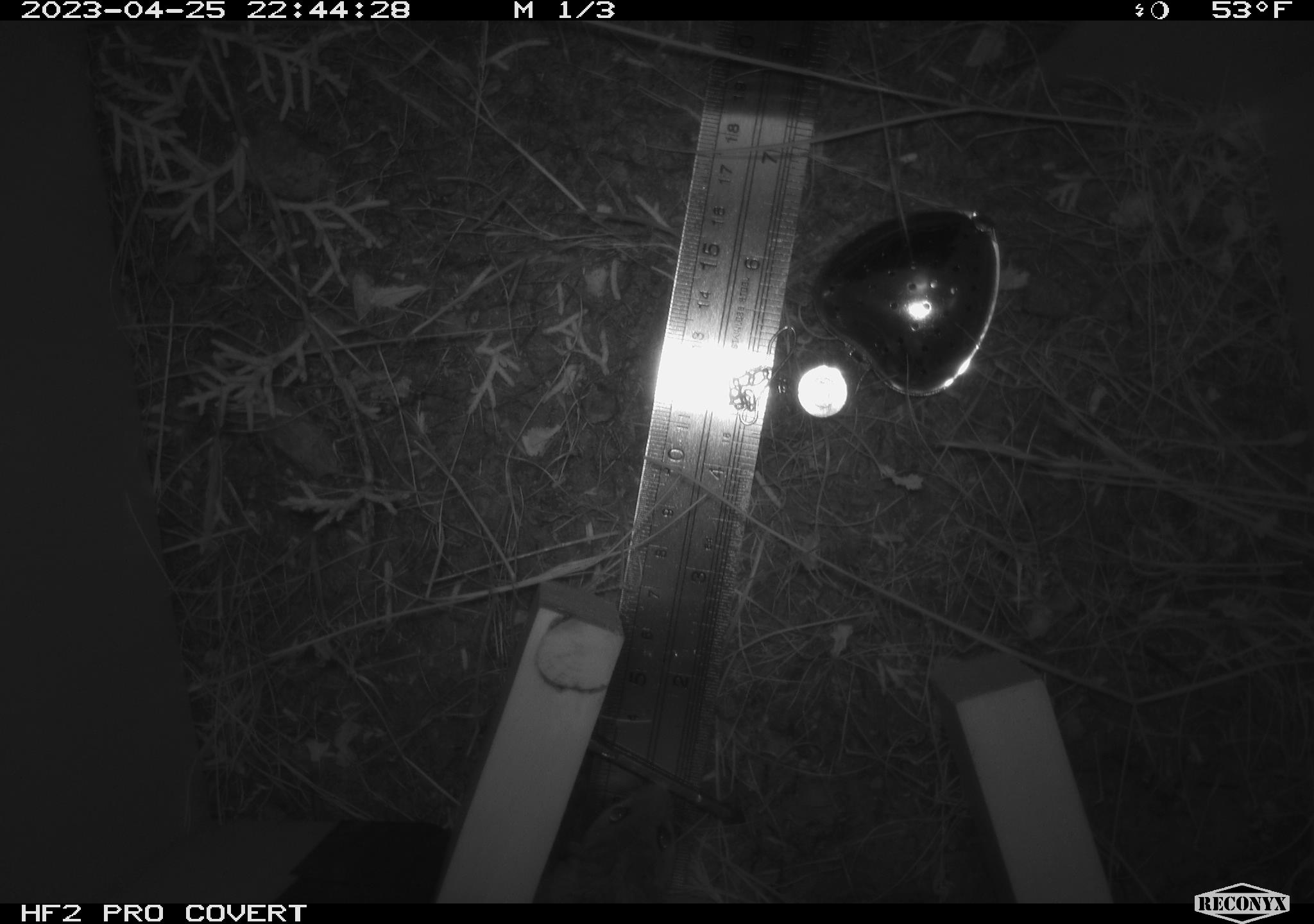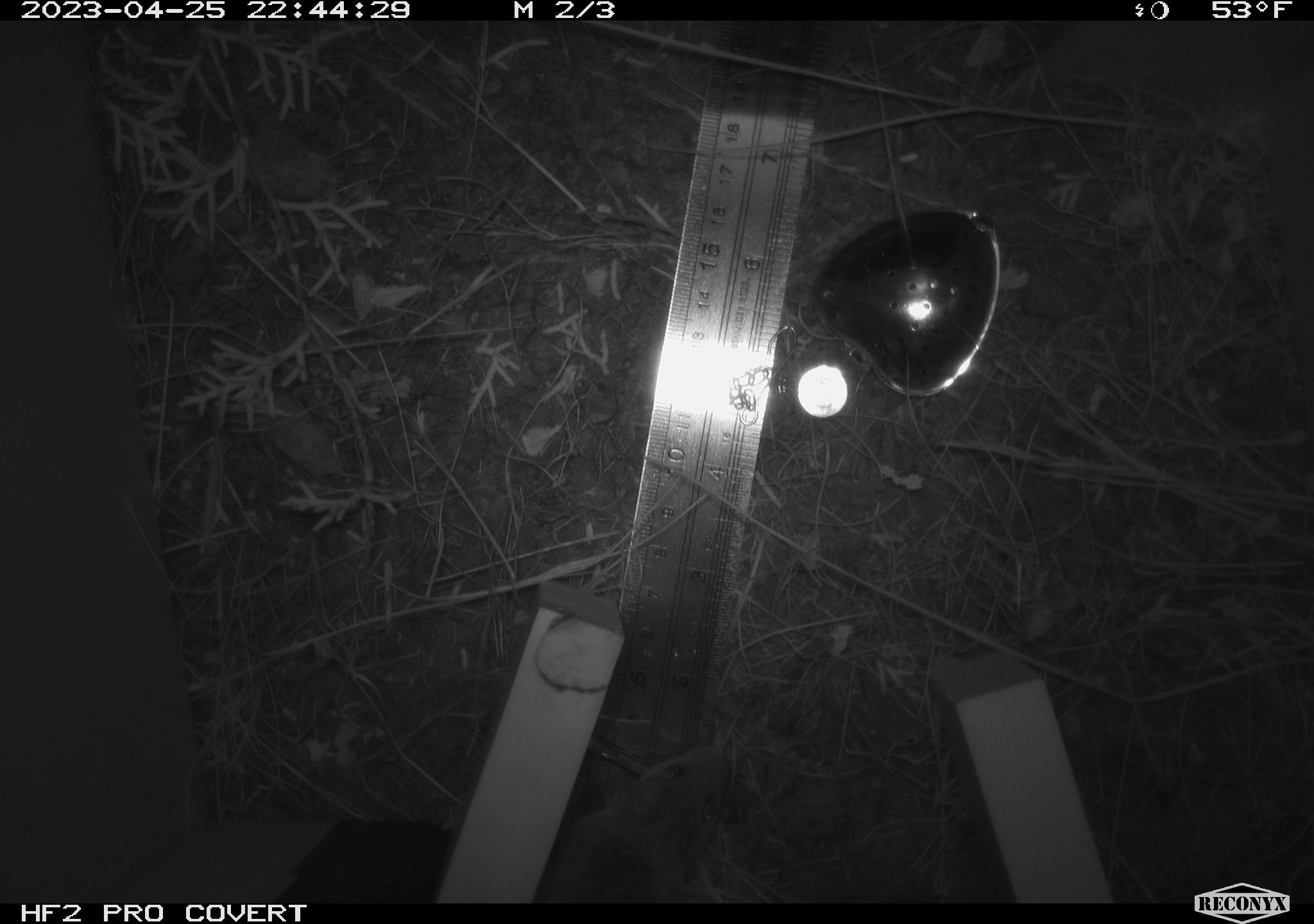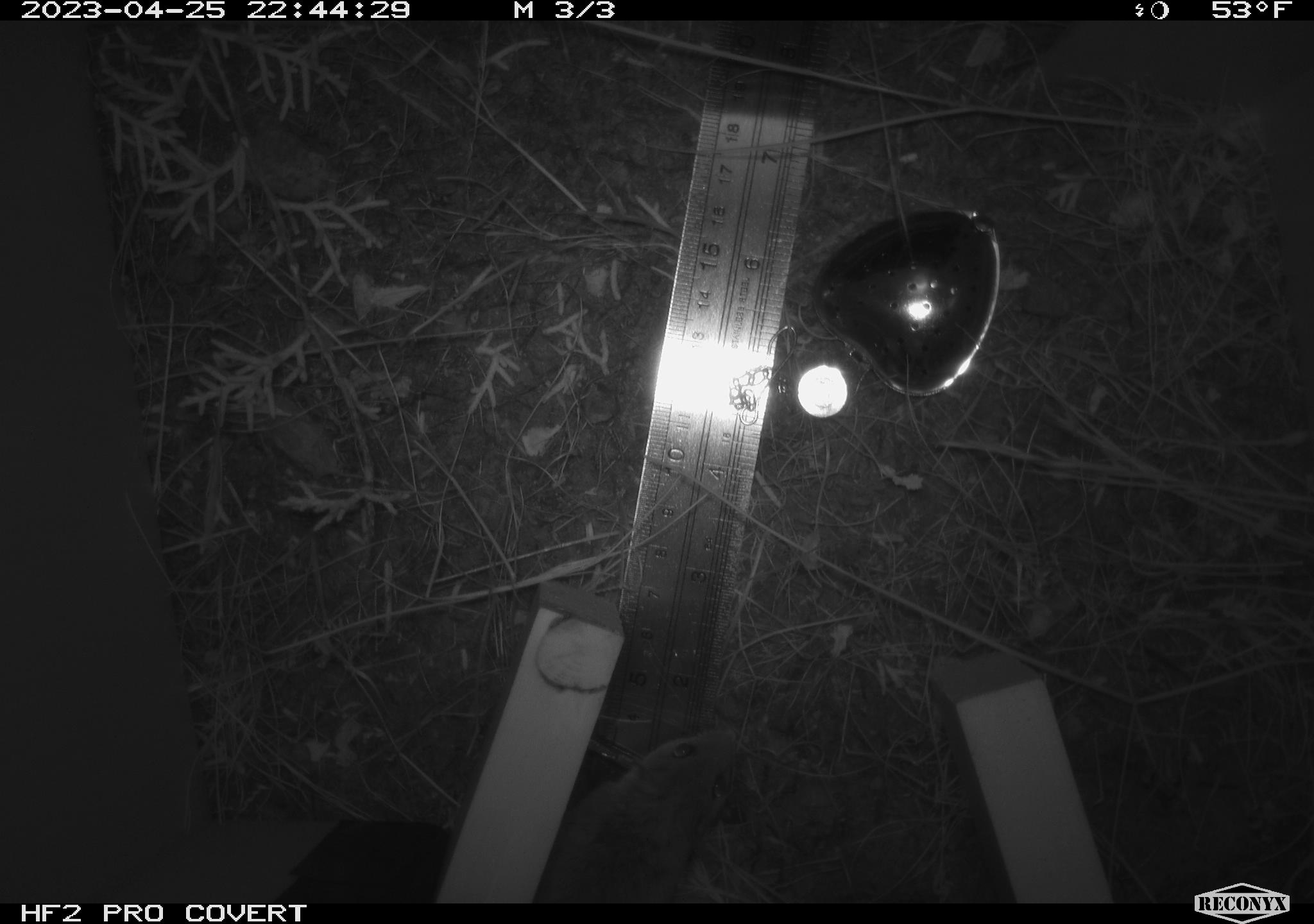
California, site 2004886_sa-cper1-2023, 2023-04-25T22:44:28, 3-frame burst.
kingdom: Animalia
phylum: Chordata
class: Mammalia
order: Rodentia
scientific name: Rodentia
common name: mouse species